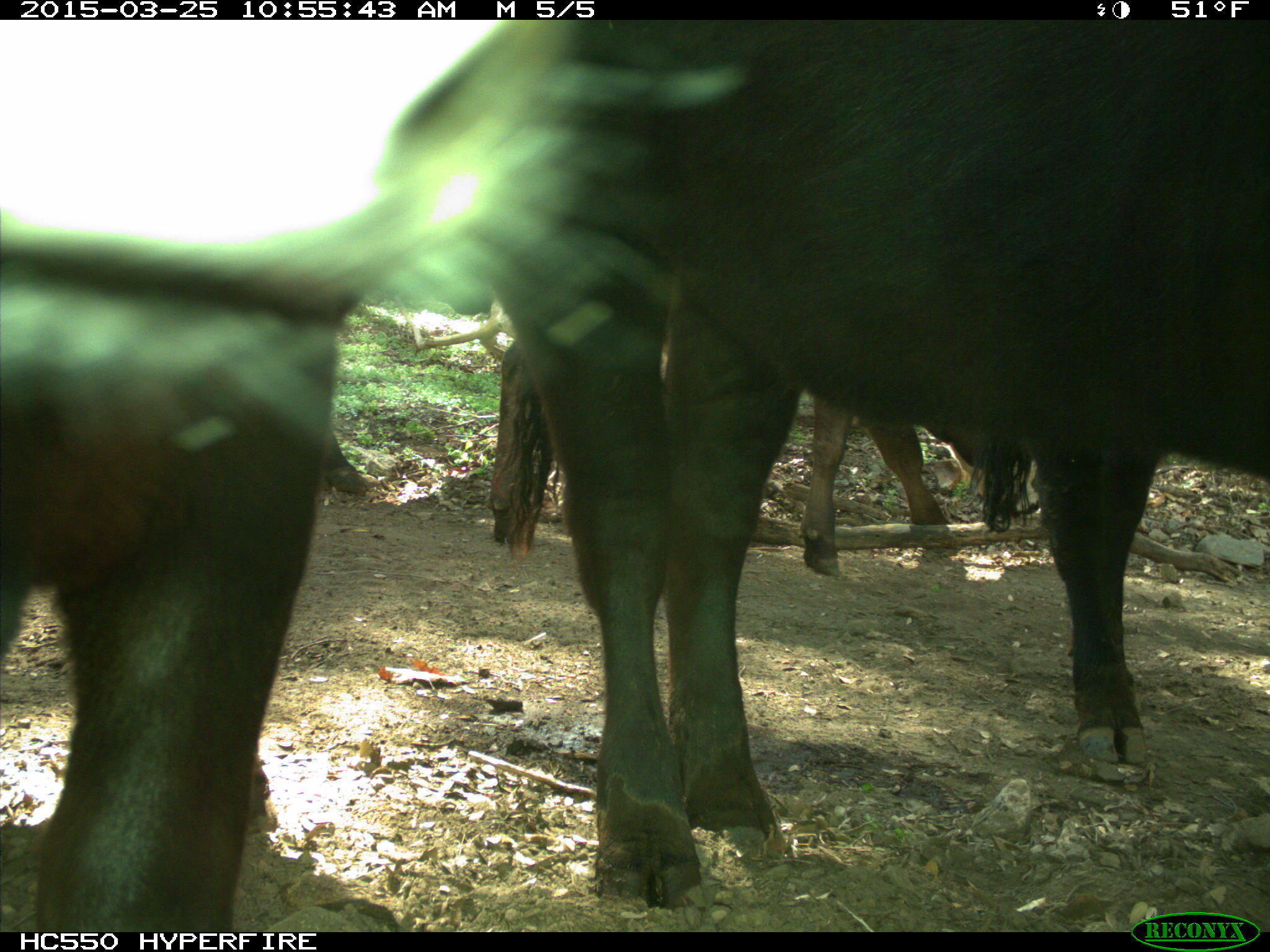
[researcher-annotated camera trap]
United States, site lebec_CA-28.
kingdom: Animalia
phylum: Chordata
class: Mammalia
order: Artiodactyla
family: Bovidae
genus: Bos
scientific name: Bos taurus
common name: domestic cow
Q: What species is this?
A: Bos taurus (domestic cow).